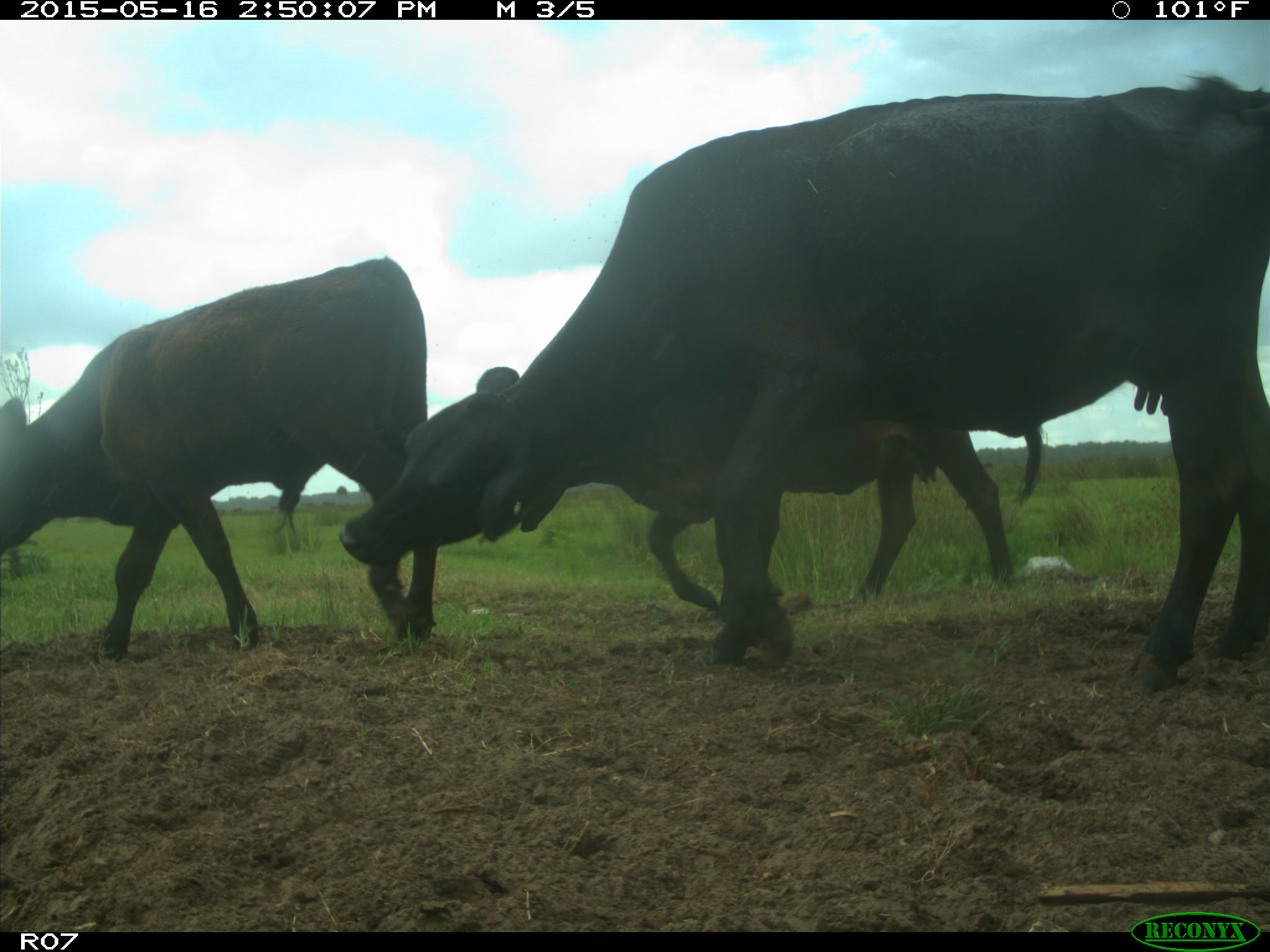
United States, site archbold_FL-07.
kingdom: Animalia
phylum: Chordata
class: Mammalia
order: Artiodactyla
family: Bovidae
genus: Bos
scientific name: Bos taurus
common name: domestic cow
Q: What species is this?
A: Bos taurus (domestic cow).